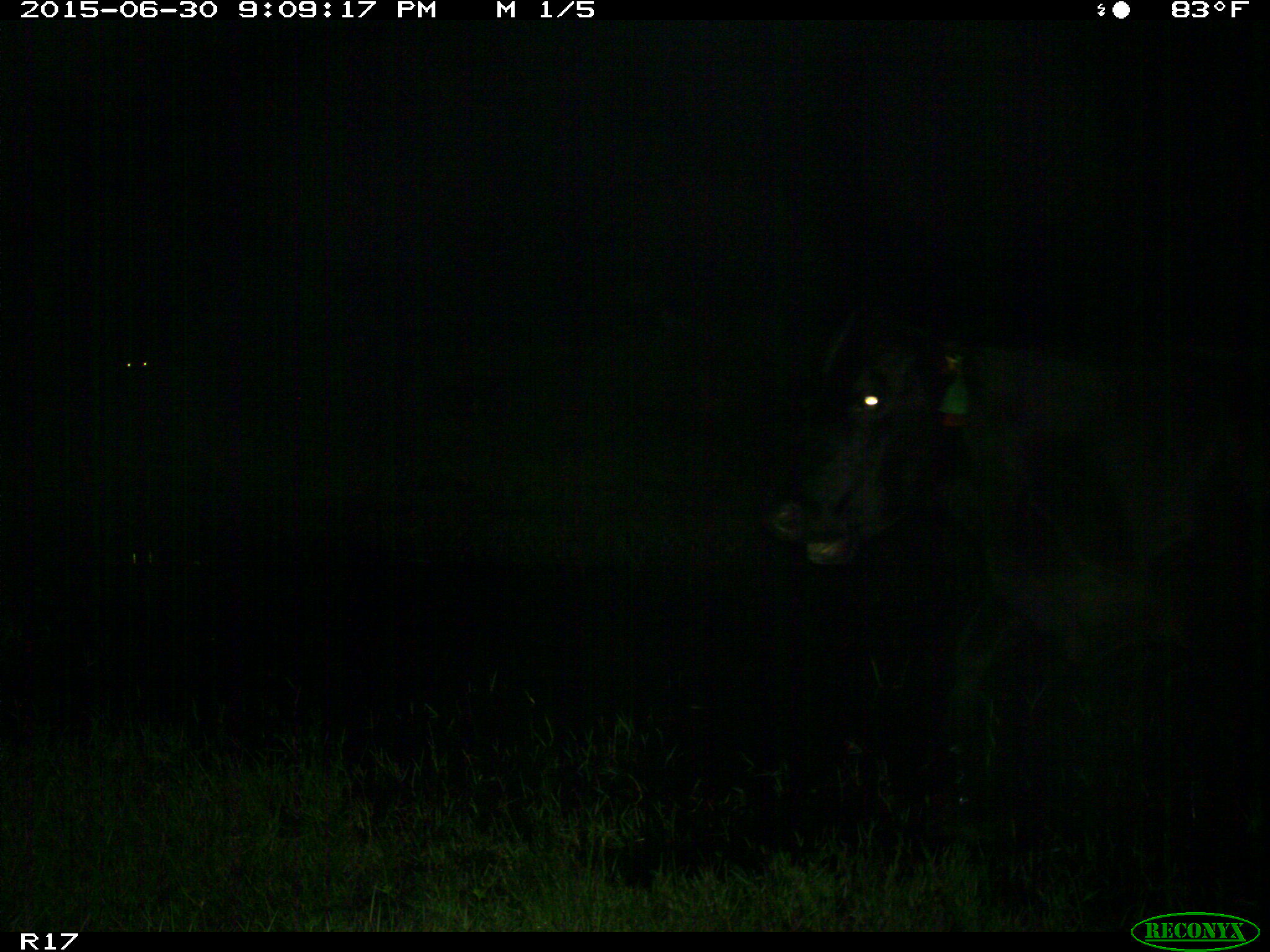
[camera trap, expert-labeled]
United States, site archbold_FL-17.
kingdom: Animalia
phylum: Chordata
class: Mammalia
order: Artiodactyla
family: Bovidae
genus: Bos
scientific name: Bos taurus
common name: domestic cow